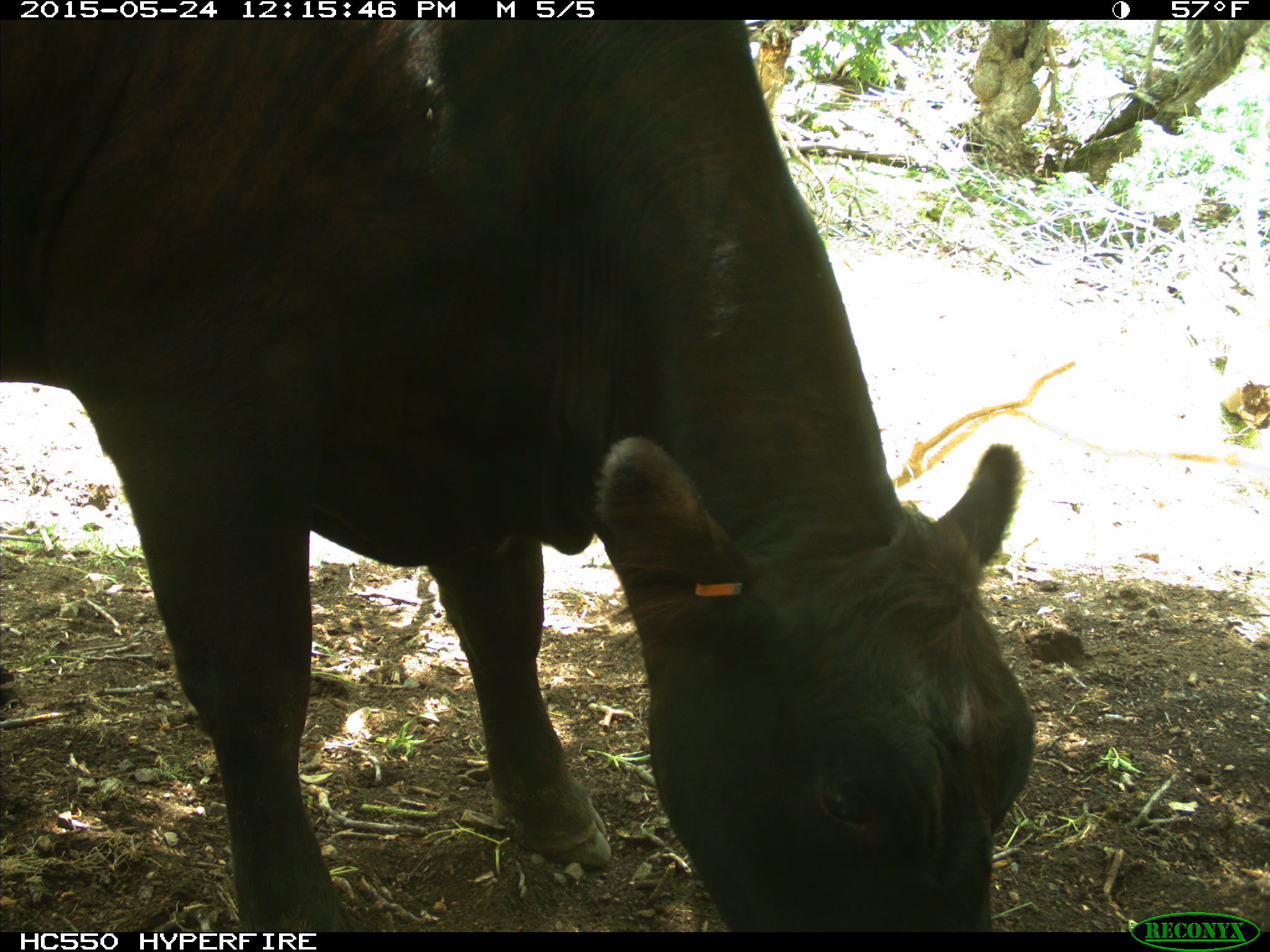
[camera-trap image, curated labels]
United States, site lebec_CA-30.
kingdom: Animalia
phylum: Chordata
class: Mammalia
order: Artiodactyla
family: Bovidae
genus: Bos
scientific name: Bos taurus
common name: domestic cow